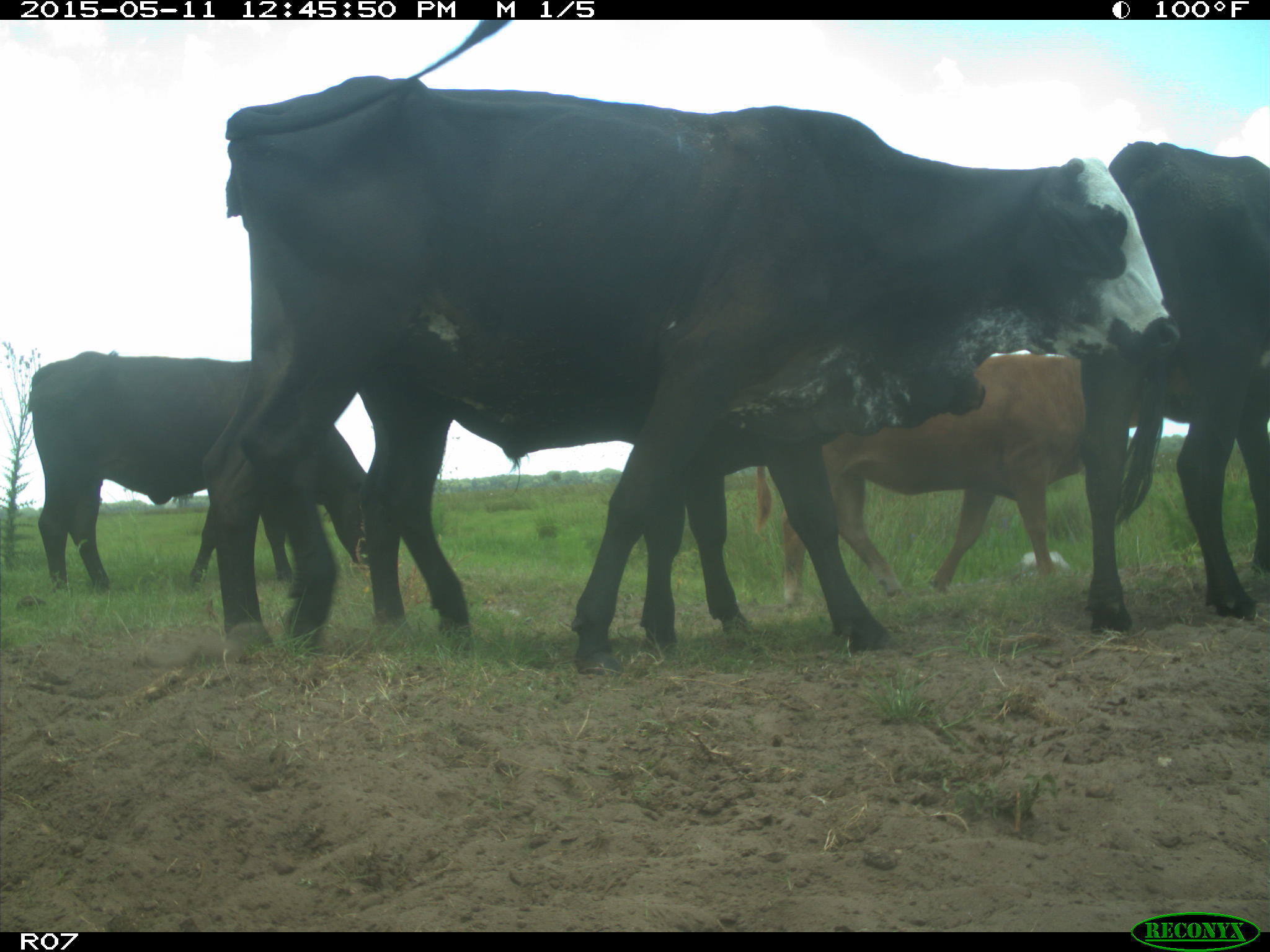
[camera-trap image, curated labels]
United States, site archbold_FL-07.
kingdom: Animalia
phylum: Chordata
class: Mammalia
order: Artiodactyla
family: Bovidae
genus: Bos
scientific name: Bos taurus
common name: domestic cow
Bos taurus (domestic cow).